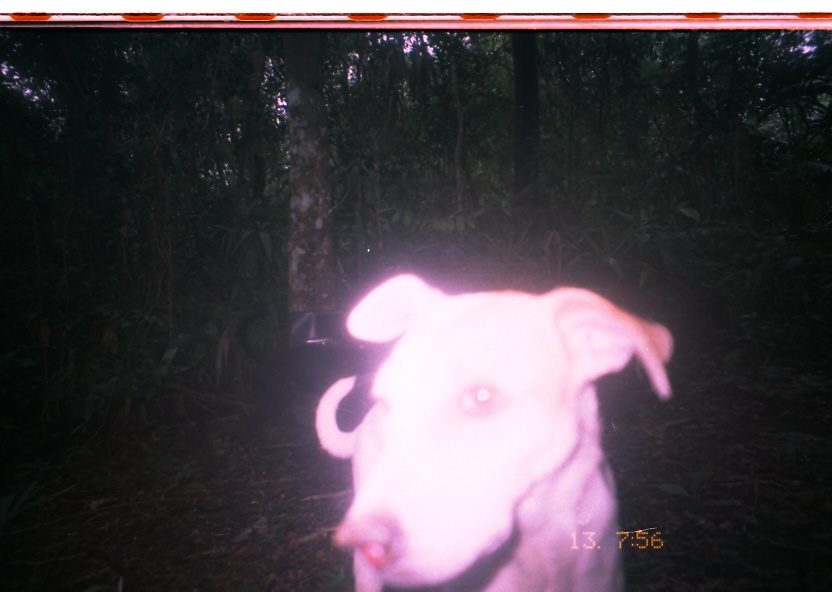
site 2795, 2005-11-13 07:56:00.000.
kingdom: Animalia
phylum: Chordata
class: Mammalia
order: Carnivora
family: Canidae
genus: Canis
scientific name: Canis familiaris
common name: domestic dog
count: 1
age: adult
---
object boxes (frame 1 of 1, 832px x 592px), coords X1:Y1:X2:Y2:
canis familiaris: 313:268:672:592; 236:304:391:446